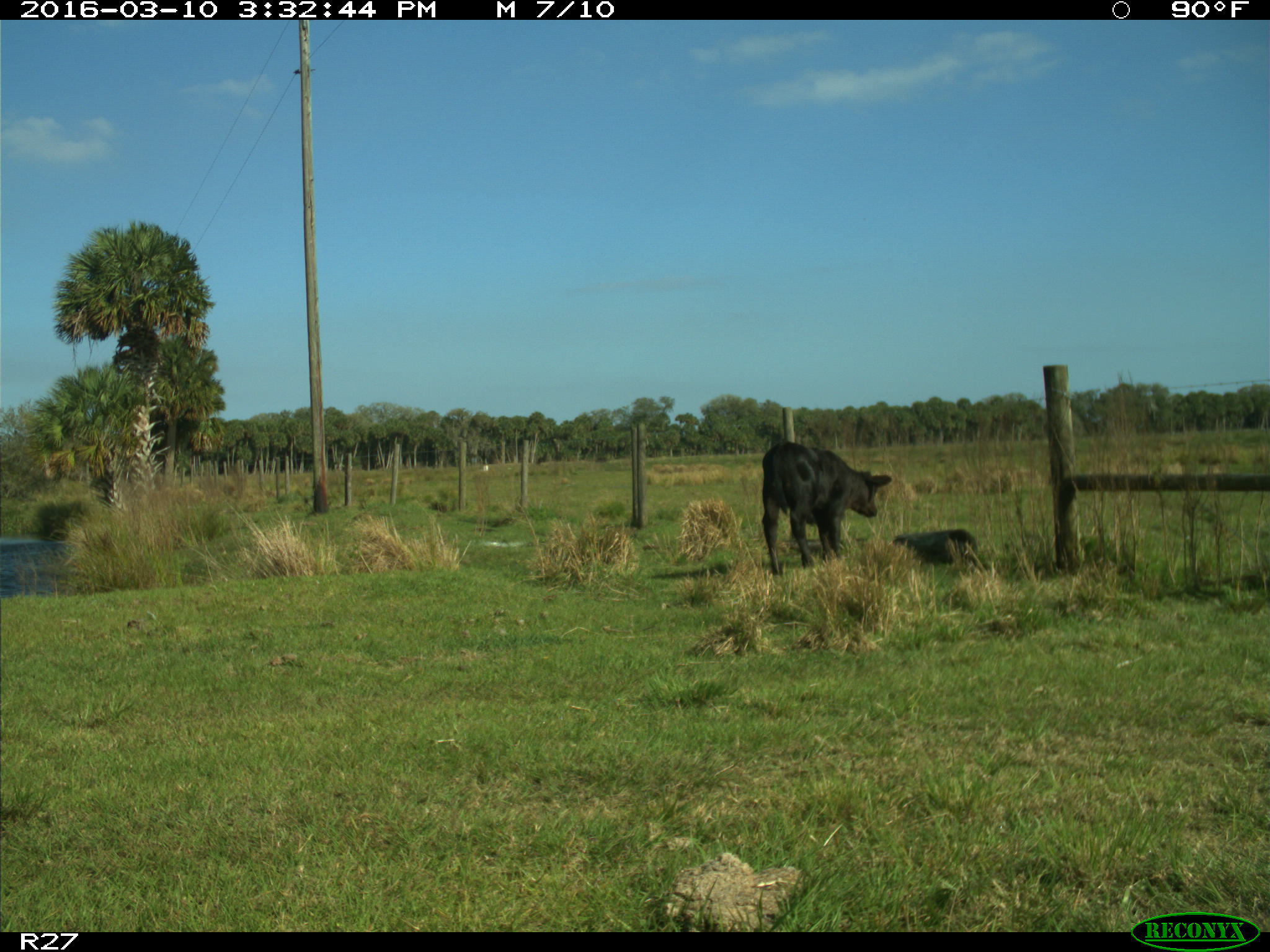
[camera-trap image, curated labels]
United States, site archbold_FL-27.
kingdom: Animalia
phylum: Chordata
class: Mammalia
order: Artiodactyla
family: Bovidae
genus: Bos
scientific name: Bos taurus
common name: domestic cow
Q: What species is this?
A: Bos taurus (domestic cow).